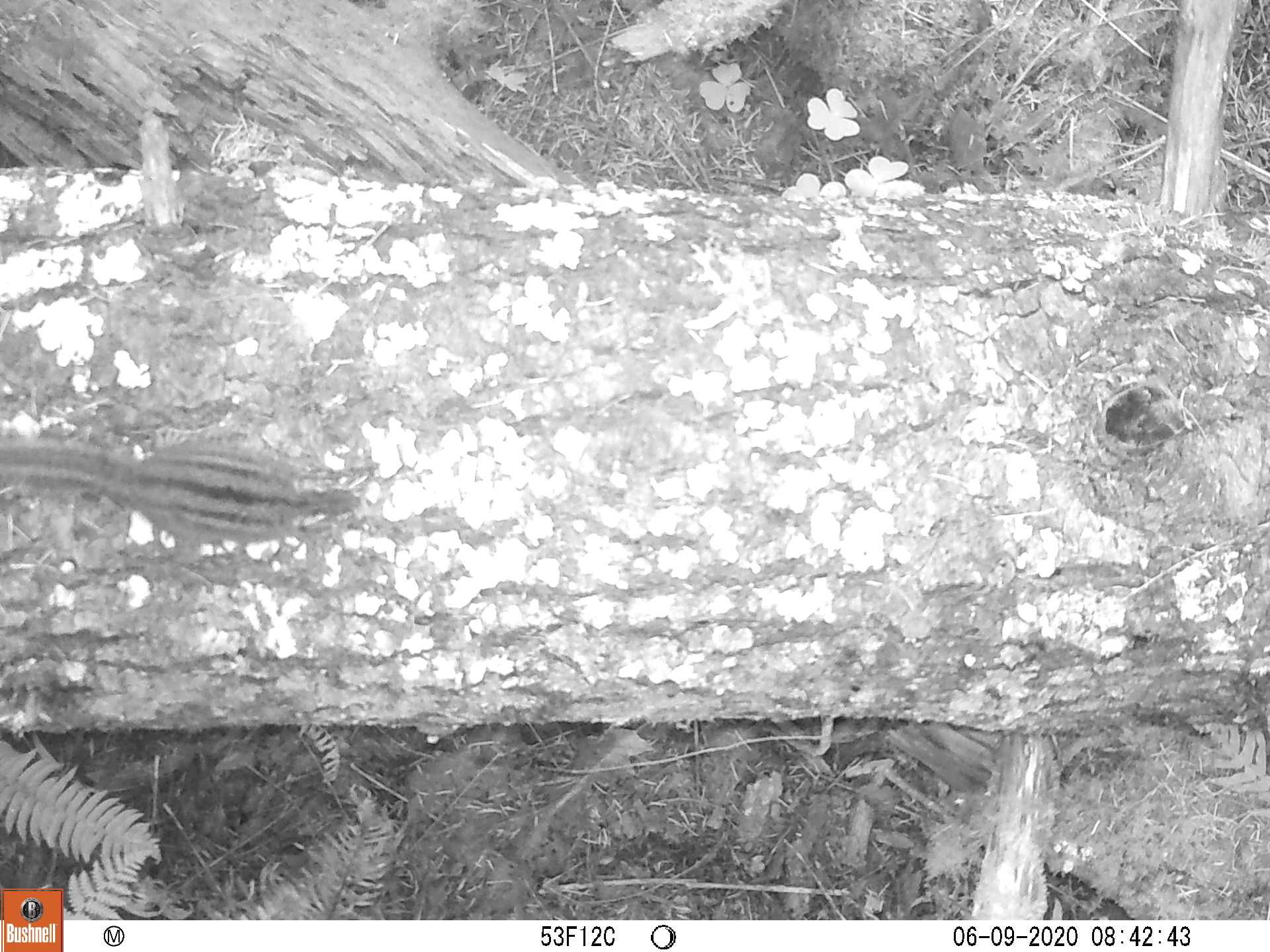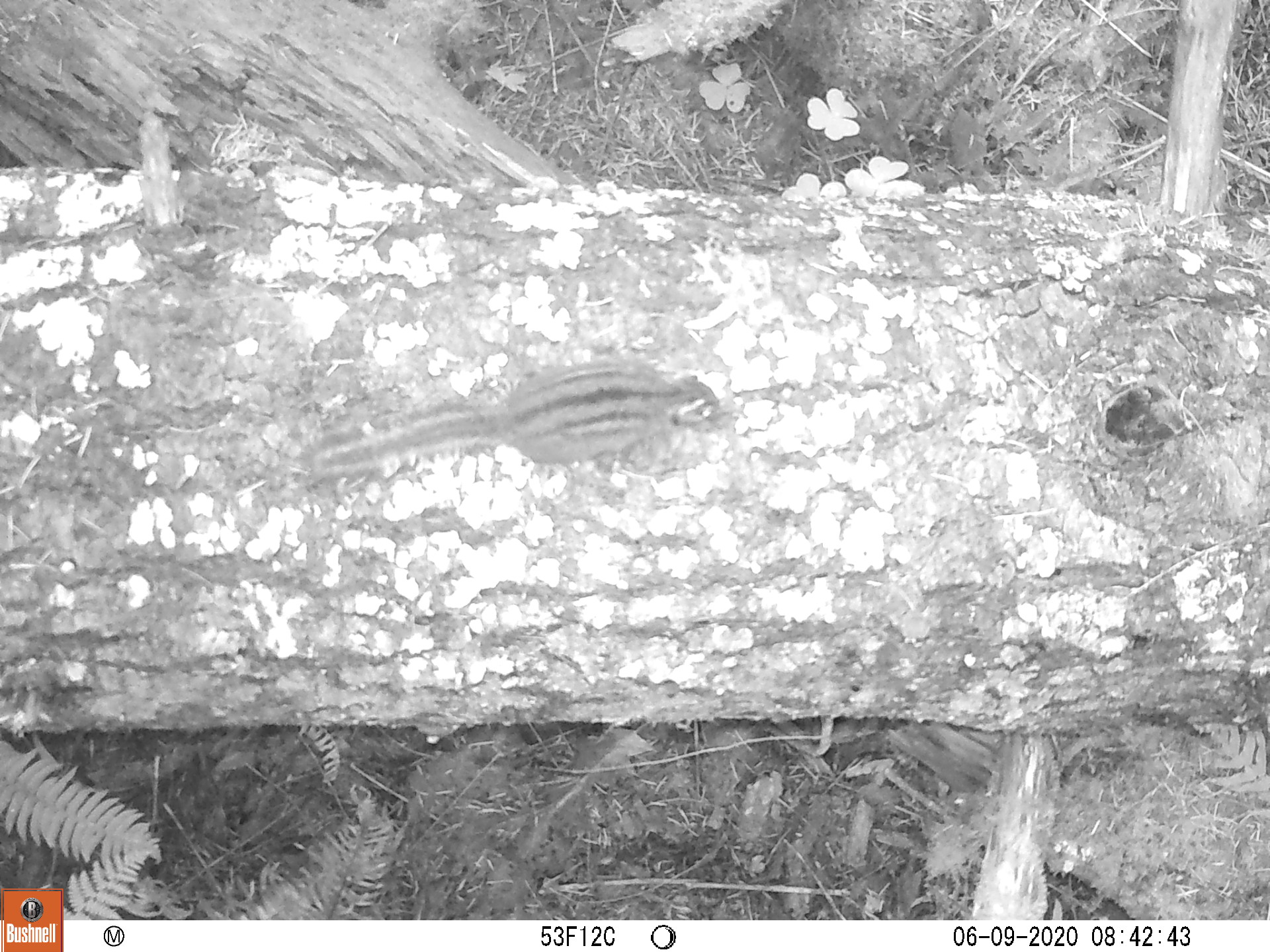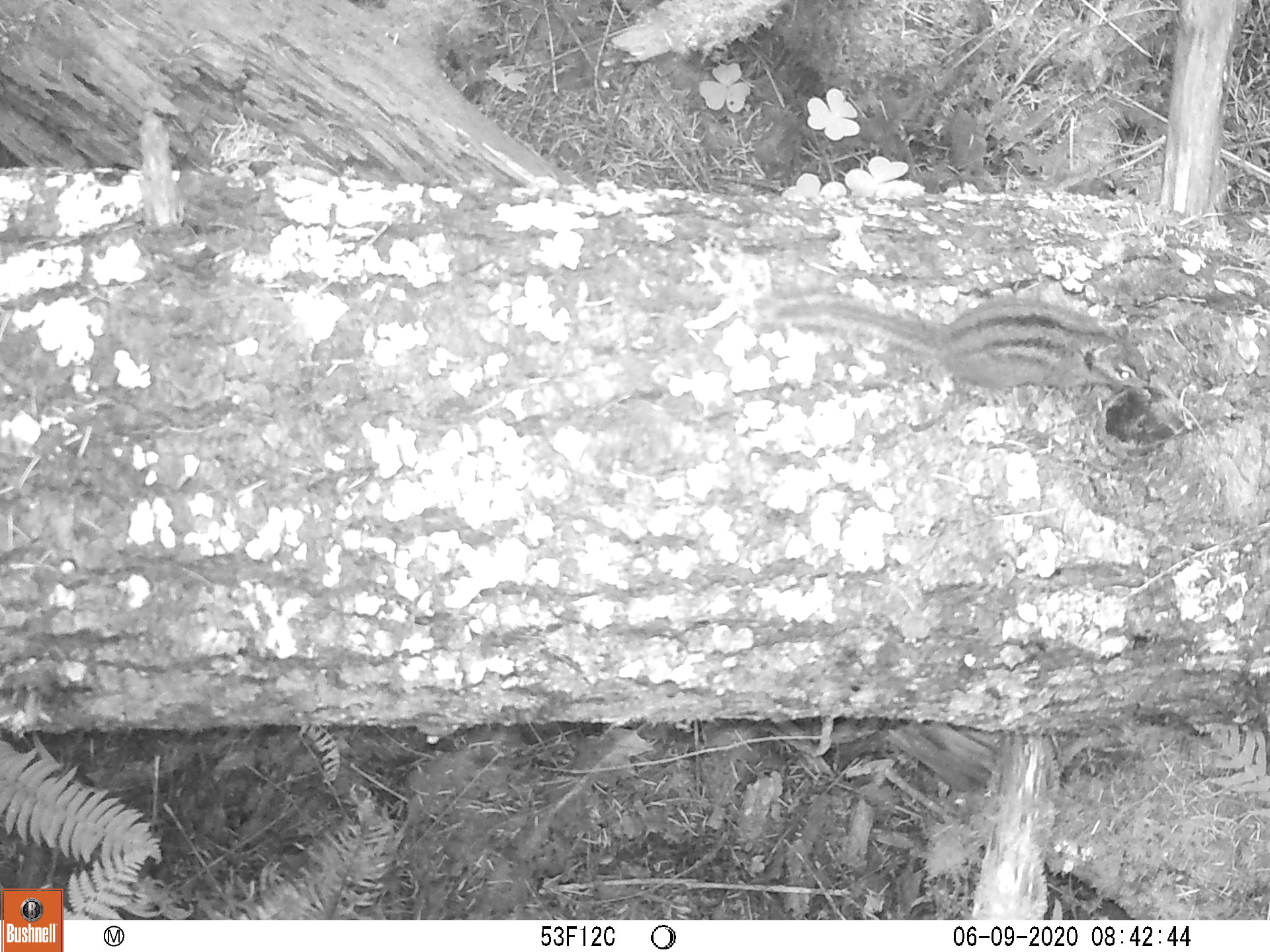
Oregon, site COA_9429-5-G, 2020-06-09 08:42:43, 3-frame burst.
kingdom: Animalia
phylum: Chordata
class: Mammalia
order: Rodentia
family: Sciuridae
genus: Neotamias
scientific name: Neotamias townsendii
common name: townsend's chipmunk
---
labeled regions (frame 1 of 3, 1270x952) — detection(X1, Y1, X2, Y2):
townsend's chipmunk: detection(0, 422, 369, 556)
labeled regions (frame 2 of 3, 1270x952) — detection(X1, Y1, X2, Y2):
townsend's chipmunk: detection(287, 351, 732, 490)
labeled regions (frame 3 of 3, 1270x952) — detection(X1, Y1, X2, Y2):
townsend's chipmunk: detection(753, 276, 1158, 399)